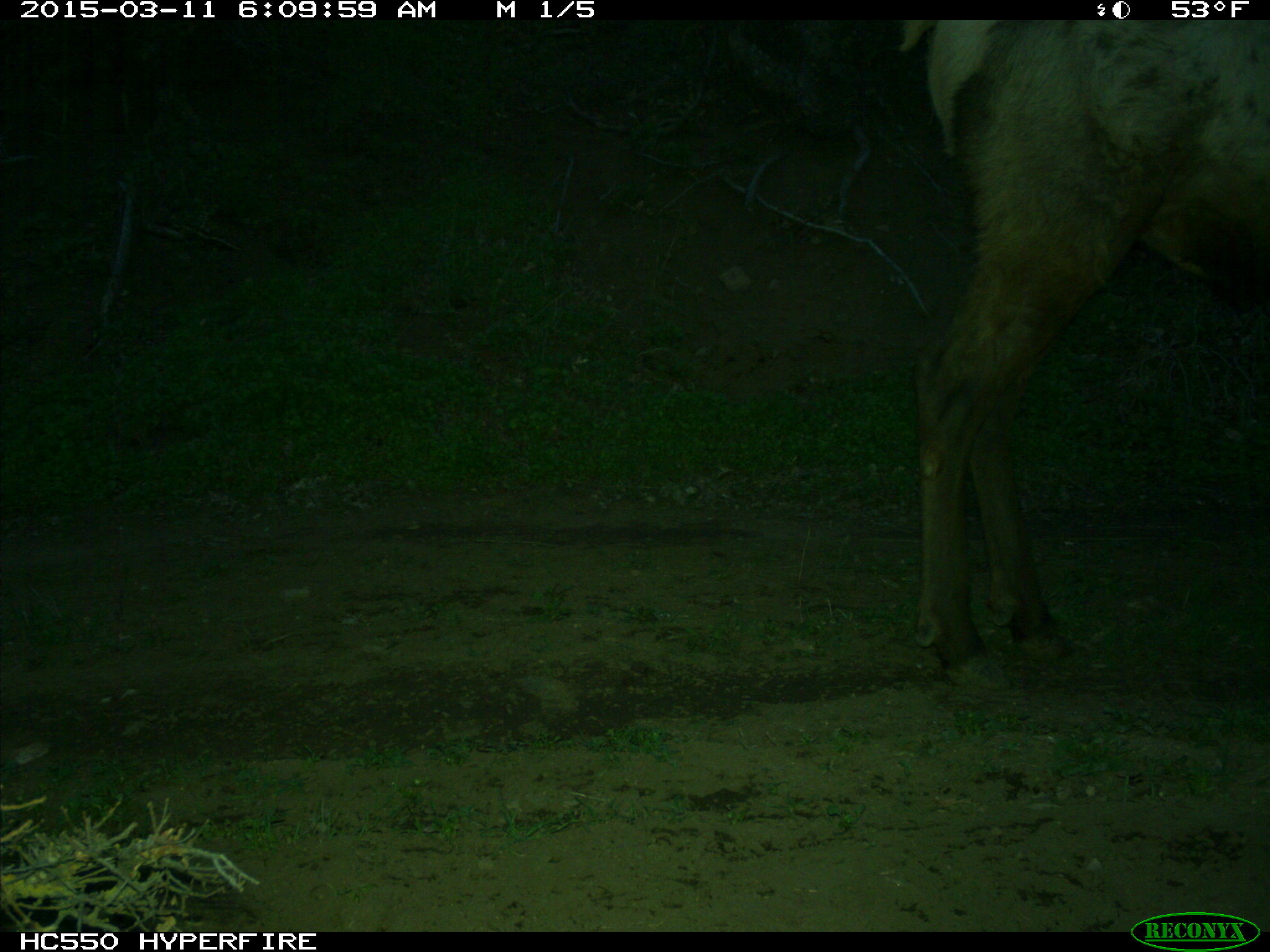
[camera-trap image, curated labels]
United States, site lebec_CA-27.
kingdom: Animalia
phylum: Chordata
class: Mammalia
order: Artiodactyla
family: Cervidae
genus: Cervus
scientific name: Cervus canadensis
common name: elk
Cervus canadensis (elk).